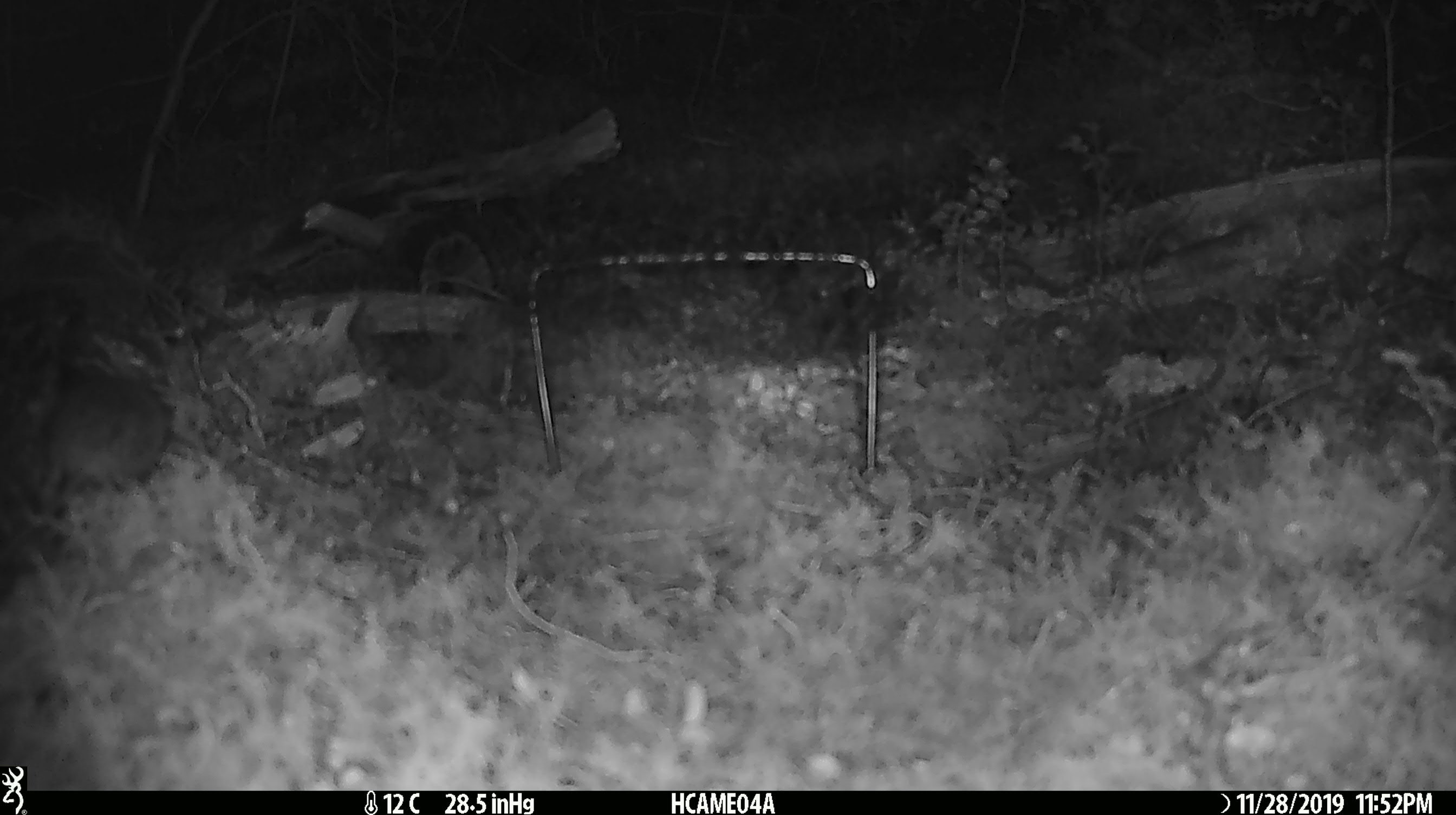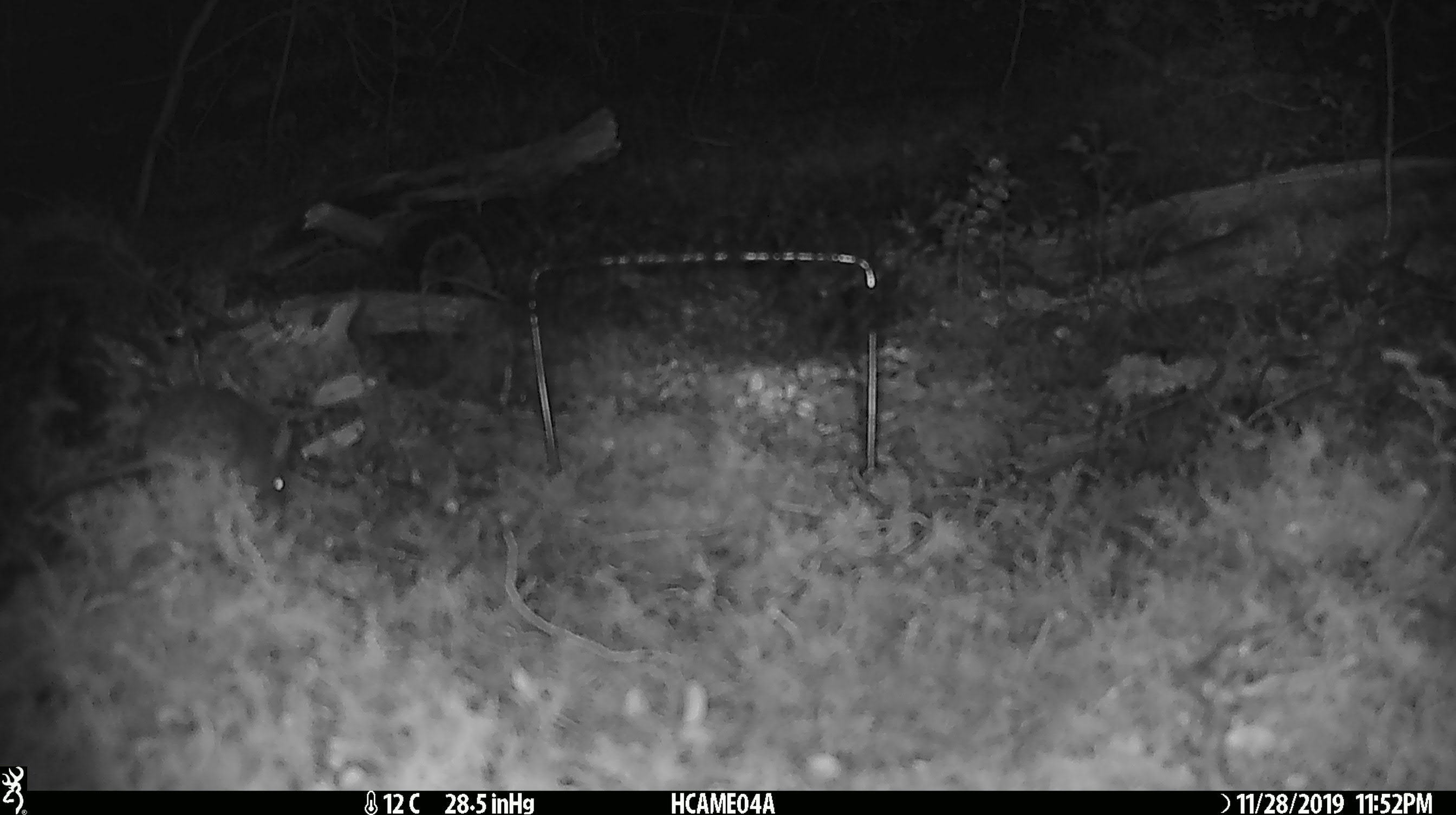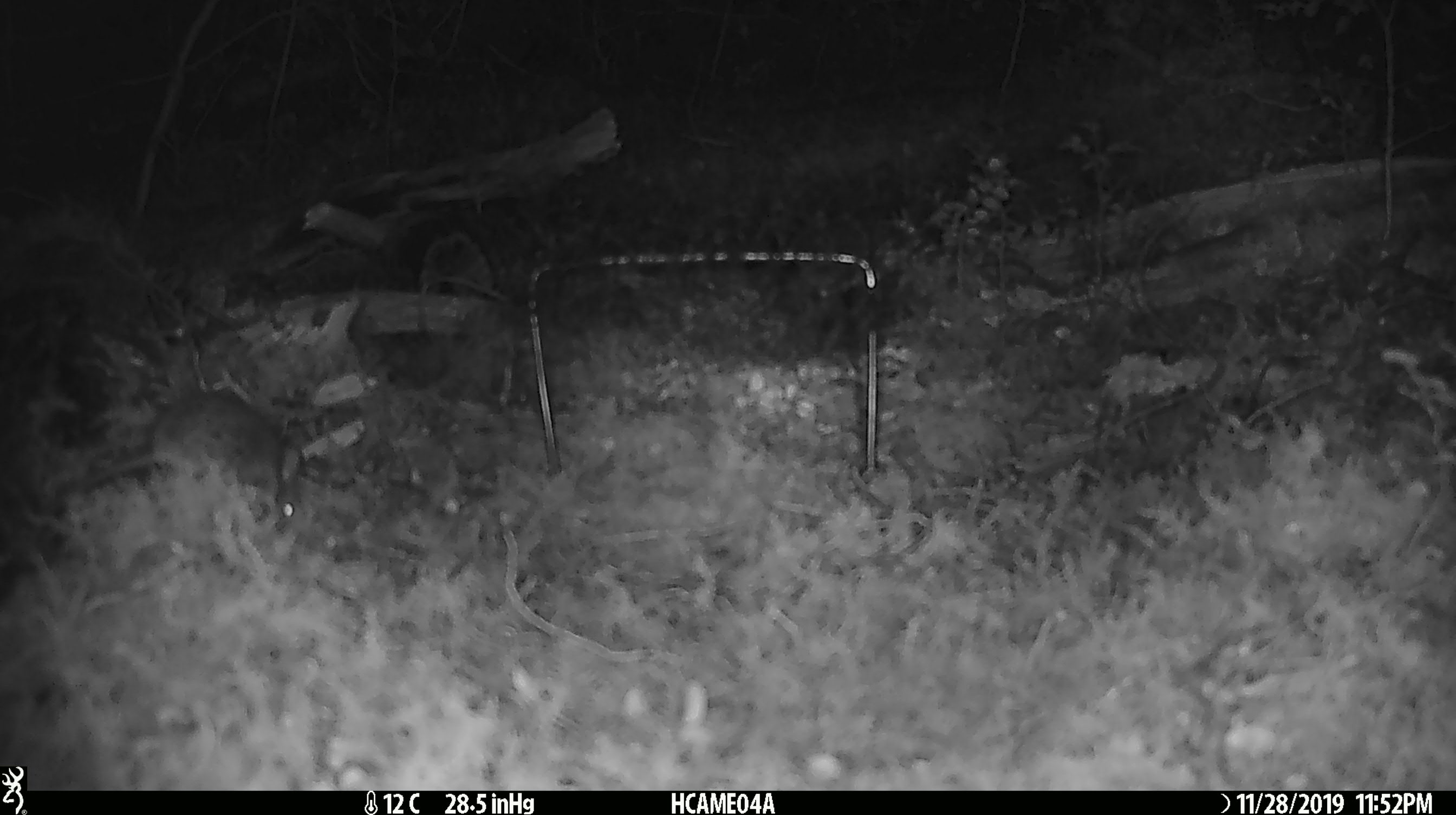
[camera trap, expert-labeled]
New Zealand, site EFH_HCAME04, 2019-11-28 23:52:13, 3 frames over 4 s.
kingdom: Animalia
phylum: Chordata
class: Mammalia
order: Rodentia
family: Muridae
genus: Mus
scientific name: Mus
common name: mouse